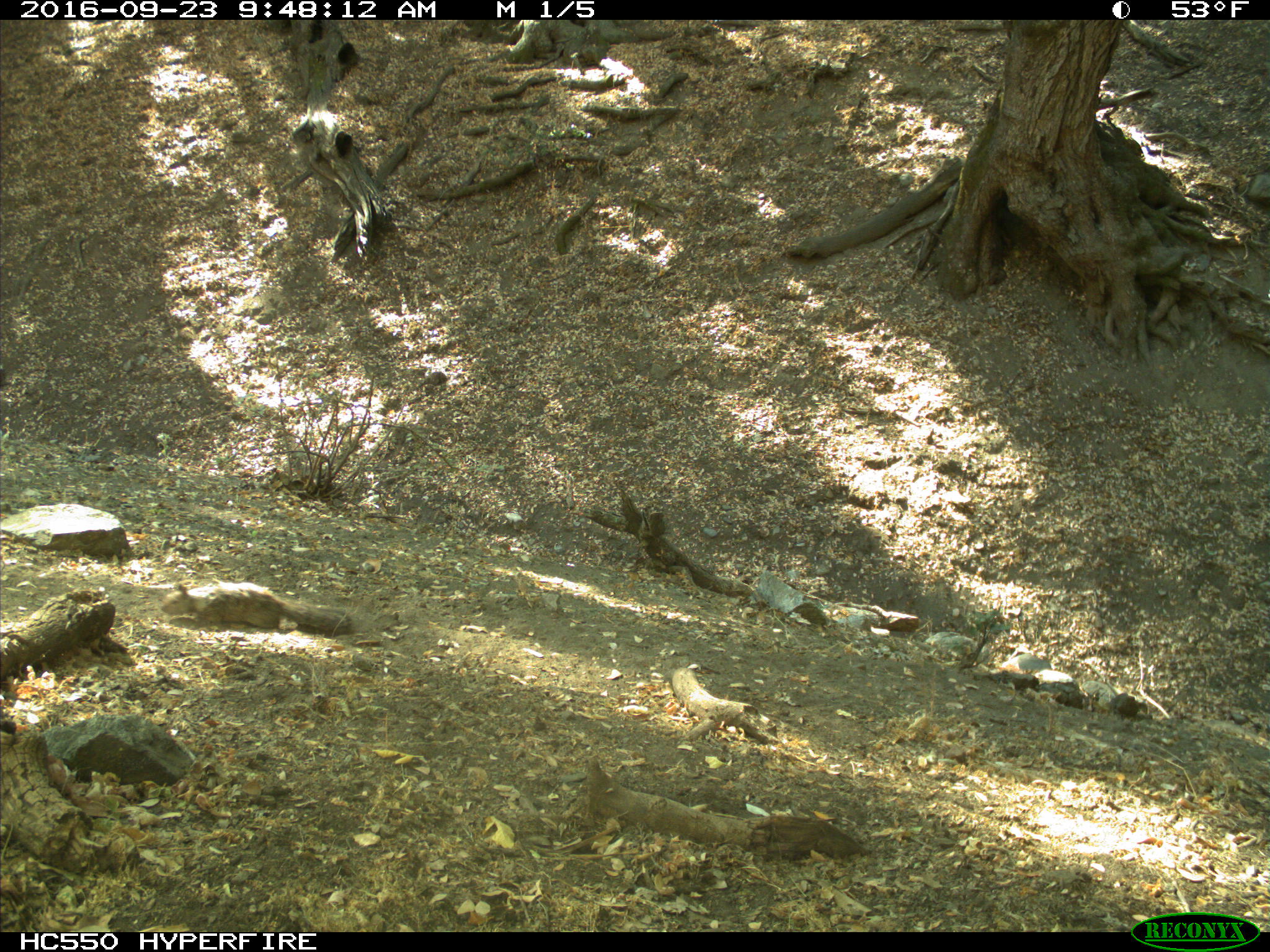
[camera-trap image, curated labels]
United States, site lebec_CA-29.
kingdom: Animalia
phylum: Chordata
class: Mammalia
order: Rodentia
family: Sciuridae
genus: Otospermophilus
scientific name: Otospermophilus beecheyi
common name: california ground squirrel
Otospermophilus beecheyi (california ground squirrel).